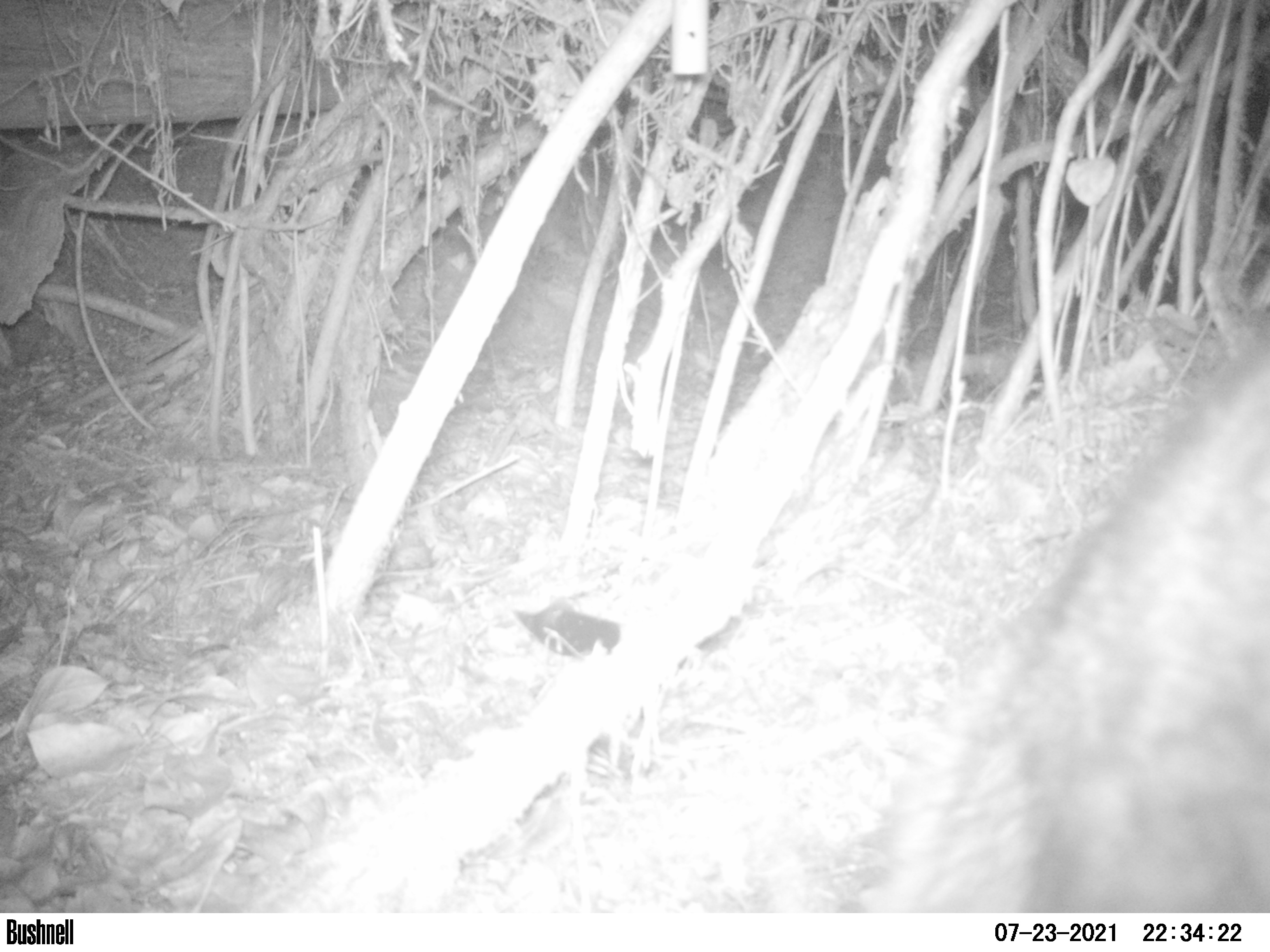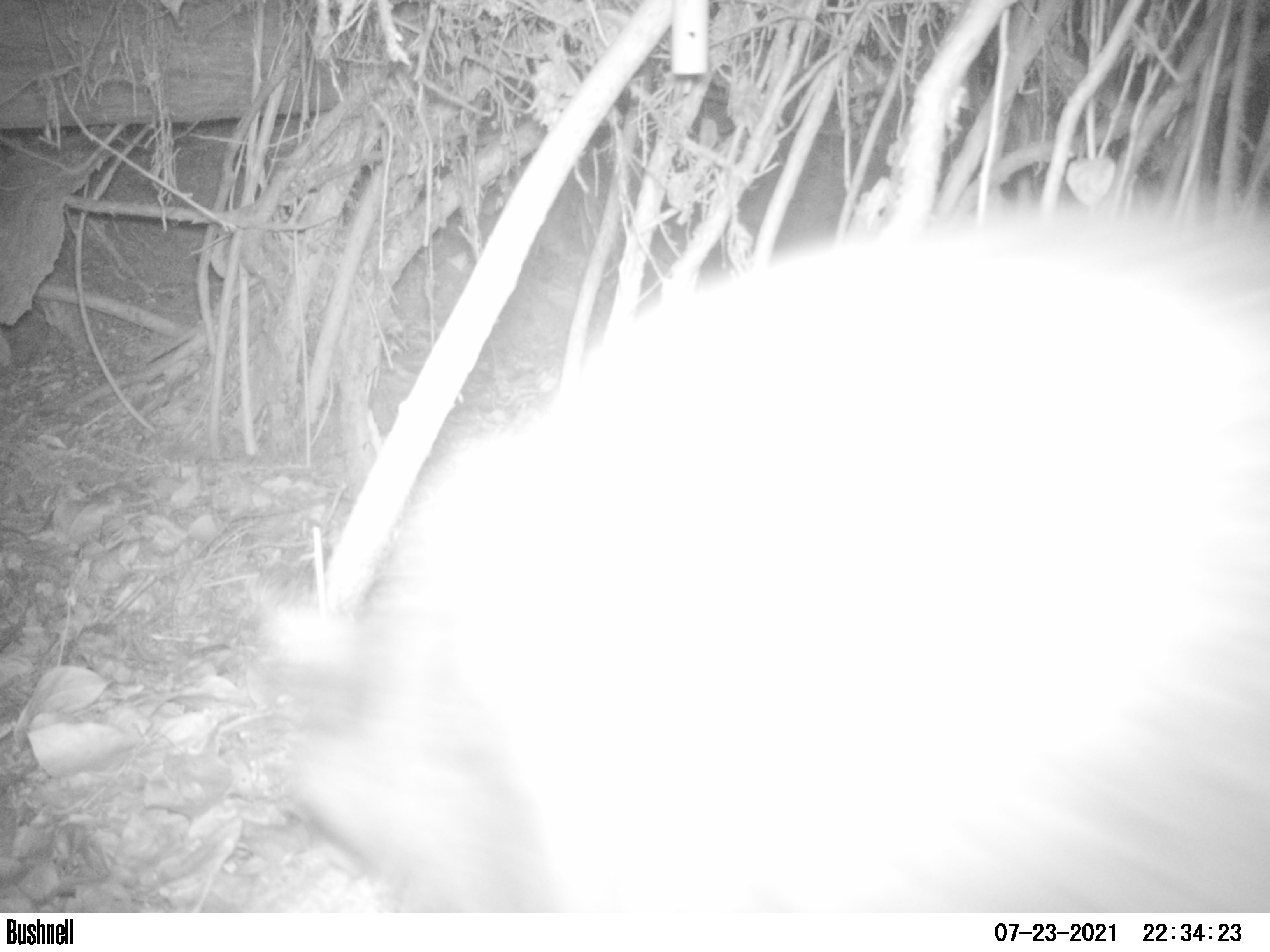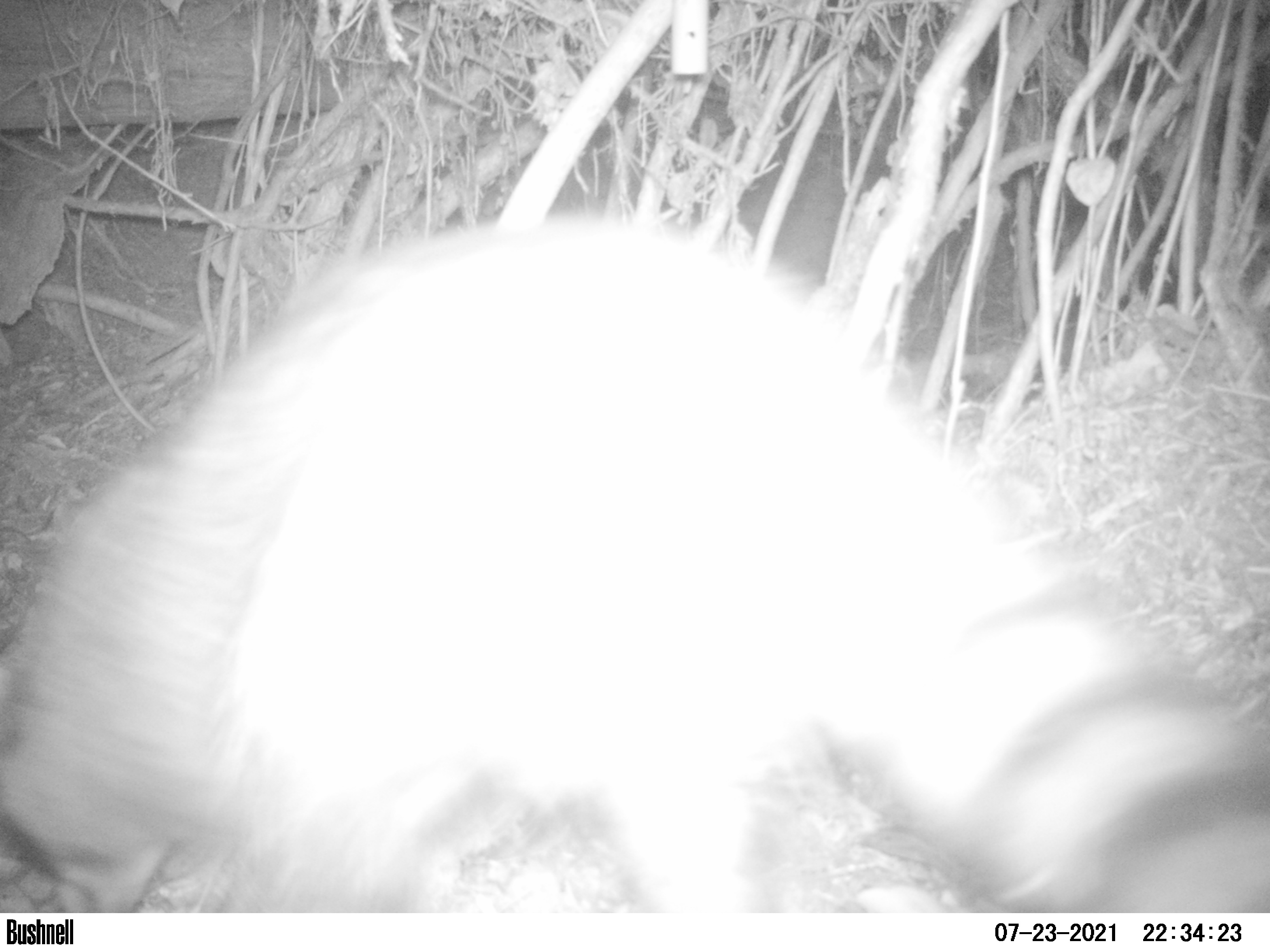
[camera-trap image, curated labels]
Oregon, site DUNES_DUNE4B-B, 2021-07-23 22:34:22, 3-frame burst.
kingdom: Animalia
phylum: Chordata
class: Mammalia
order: Carnivora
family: Procyonidae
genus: Procyon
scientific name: Procyon lotor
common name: northern raccoon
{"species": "northern raccoon (Procyon lotor)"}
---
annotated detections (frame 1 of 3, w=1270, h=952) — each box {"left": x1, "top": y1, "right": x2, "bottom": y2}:
northern raccoon: {"left": 886, "top": 352, "right": 1265, "bottom": 908}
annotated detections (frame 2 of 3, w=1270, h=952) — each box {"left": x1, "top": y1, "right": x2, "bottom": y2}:
northern raccoon: {"left": 253, "top": 196, "right": 1268, "bottom": 908}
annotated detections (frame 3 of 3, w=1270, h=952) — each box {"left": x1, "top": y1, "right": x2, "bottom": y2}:
northern raccoon: {"left": 2, "top": 214, "right": 1265, "bottom": 909}